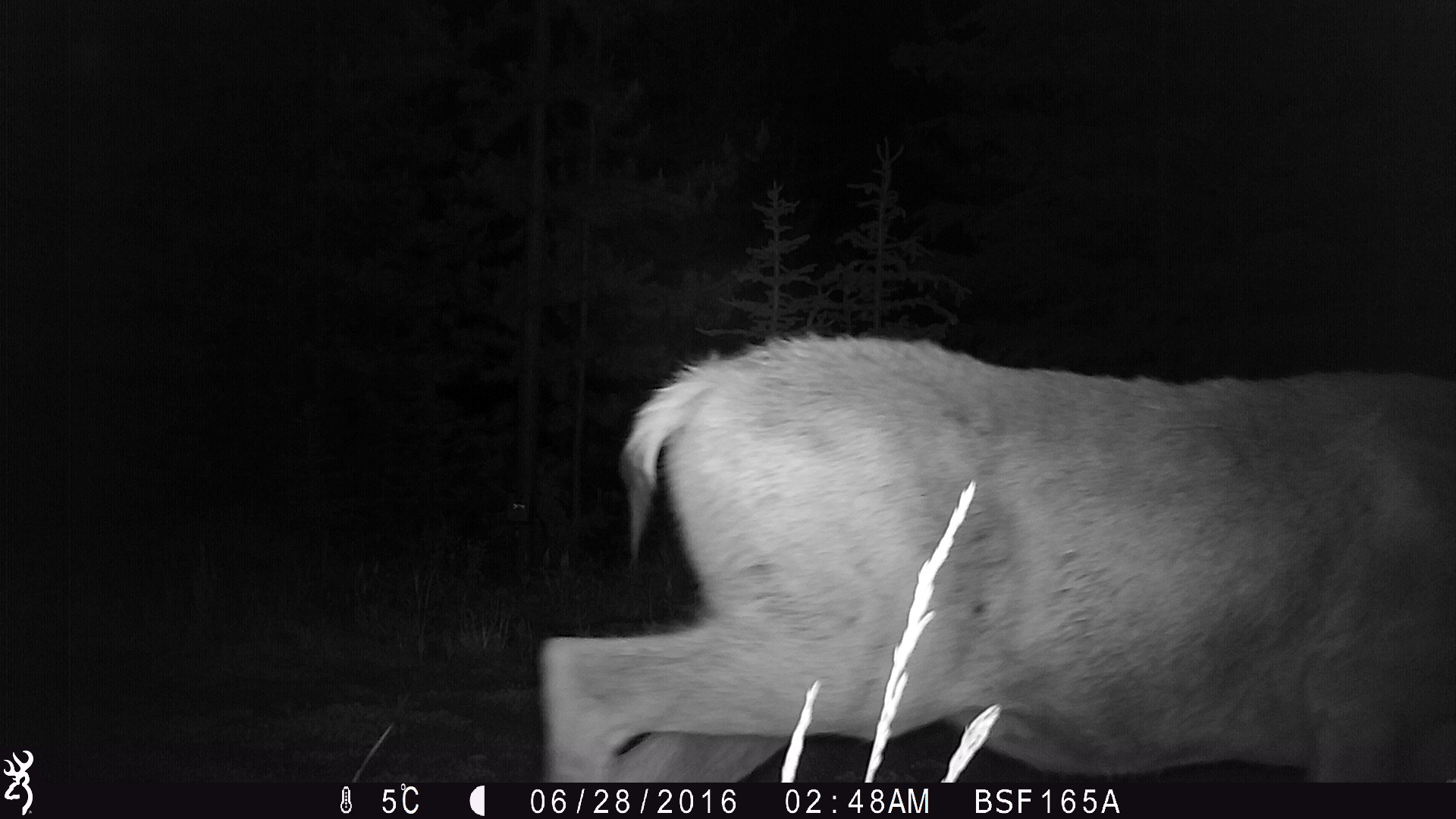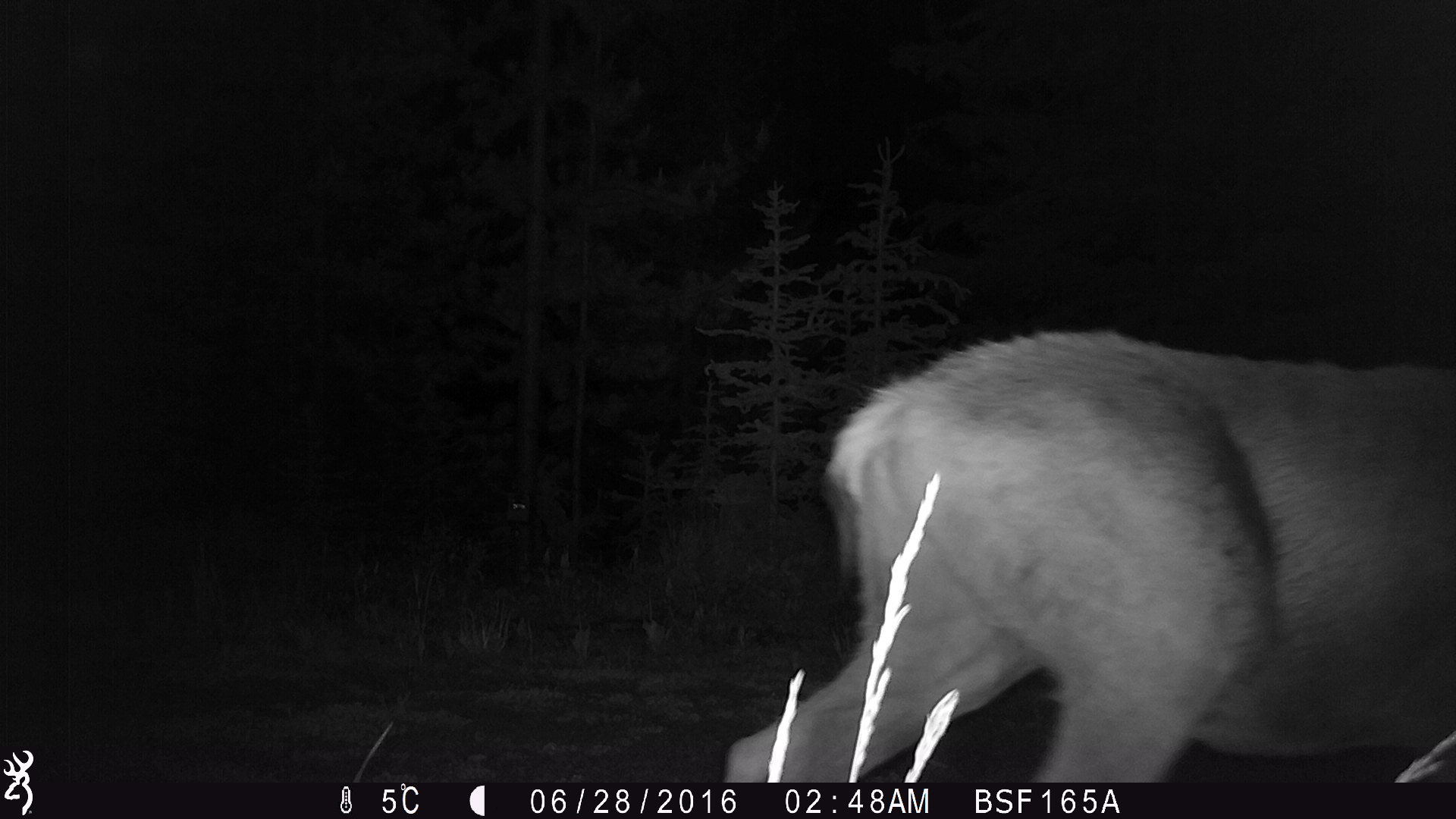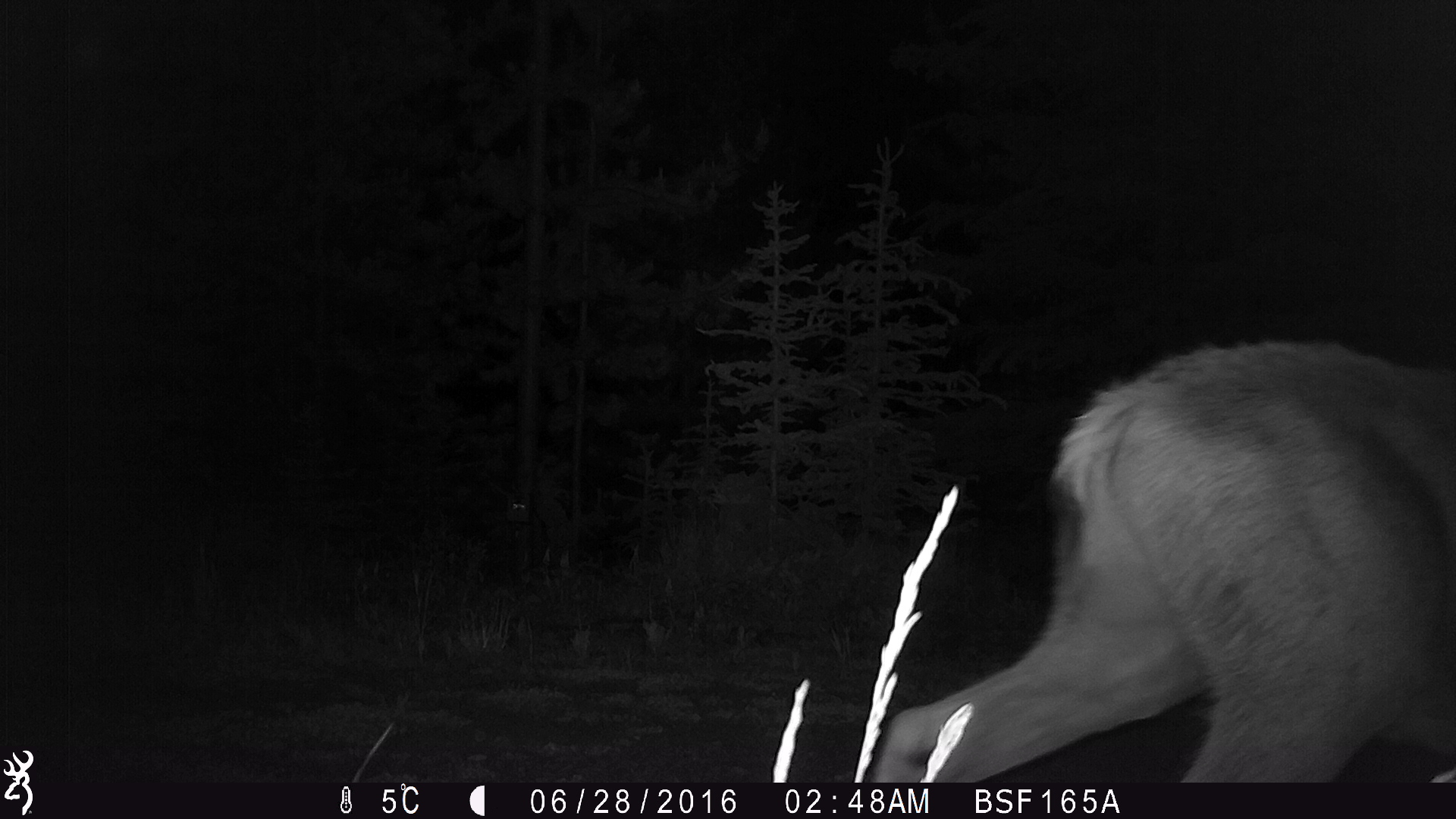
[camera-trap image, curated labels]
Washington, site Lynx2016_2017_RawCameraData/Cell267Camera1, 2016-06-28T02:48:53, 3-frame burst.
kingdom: Animalia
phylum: Chordata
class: Mammalia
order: Artiodactyla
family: Cervidae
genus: Odocoileus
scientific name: Odocoileus hemionus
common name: mule deer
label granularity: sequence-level